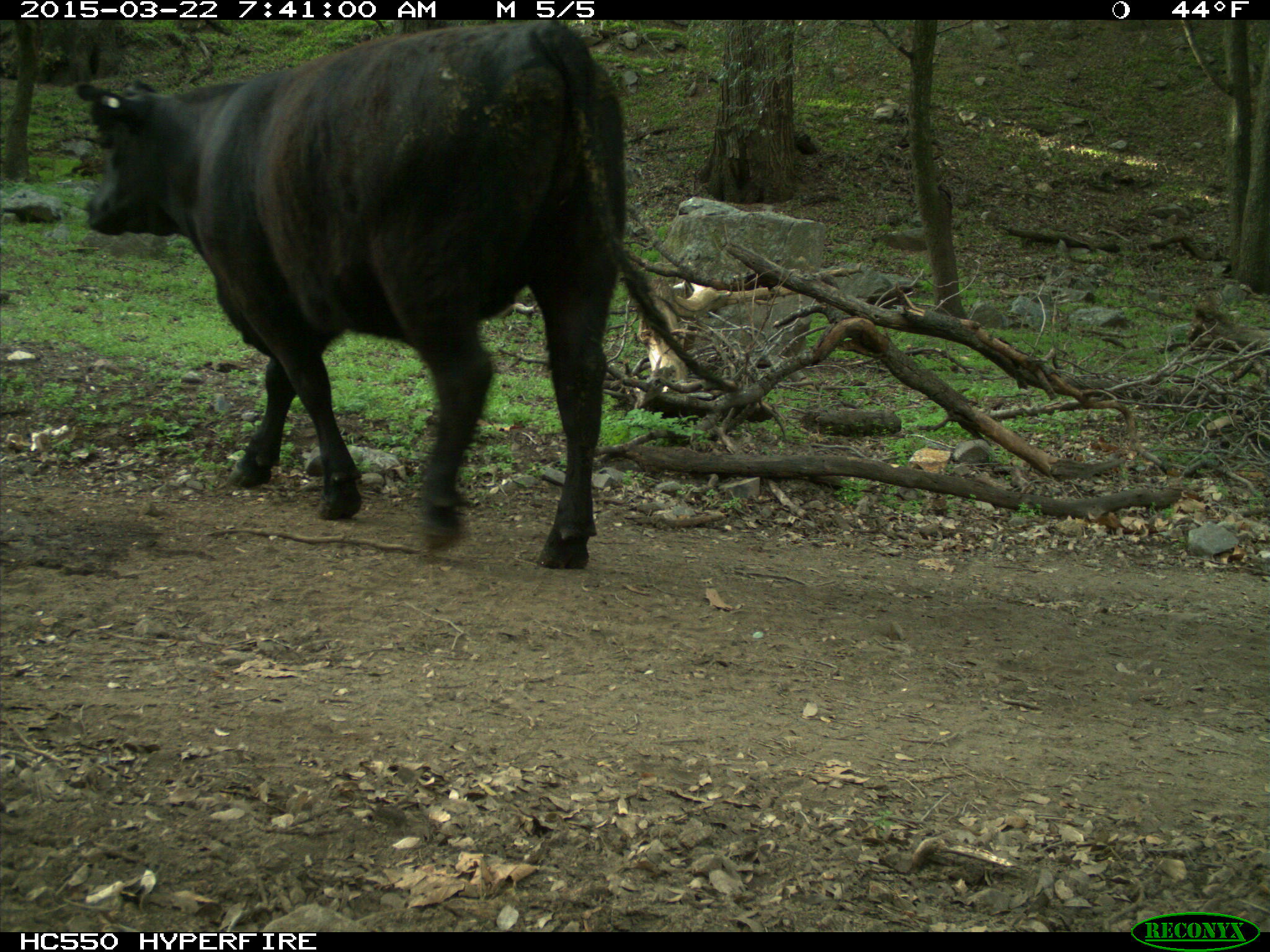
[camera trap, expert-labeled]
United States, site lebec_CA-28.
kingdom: Animalia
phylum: Chordata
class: Mammalia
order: Artiodactyla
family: Bovidae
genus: Bos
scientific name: Bos taurus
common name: domestic cow